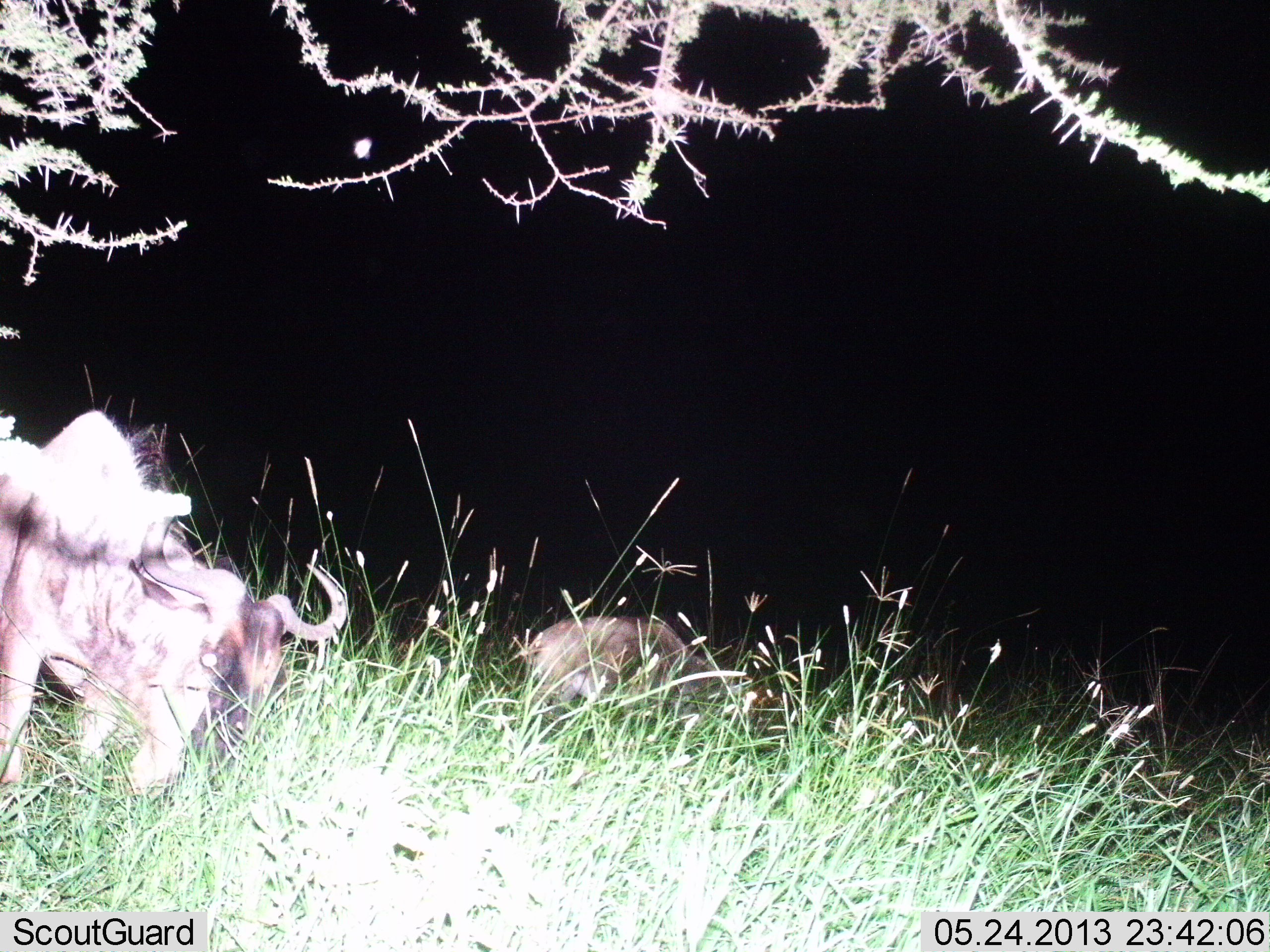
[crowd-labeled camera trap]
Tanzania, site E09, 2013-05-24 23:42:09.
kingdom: Animalia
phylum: Chordata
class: Mammalia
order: Artiodactyla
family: Bovidae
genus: Connochaetes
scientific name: Connochaetes taurinus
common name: blue wildebeest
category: wildebeest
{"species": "wildebeest (blue wildebeest) (Connochaetes taurinus)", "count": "2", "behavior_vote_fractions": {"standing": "40%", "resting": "0%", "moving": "20%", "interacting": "0%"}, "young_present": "0%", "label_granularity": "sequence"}